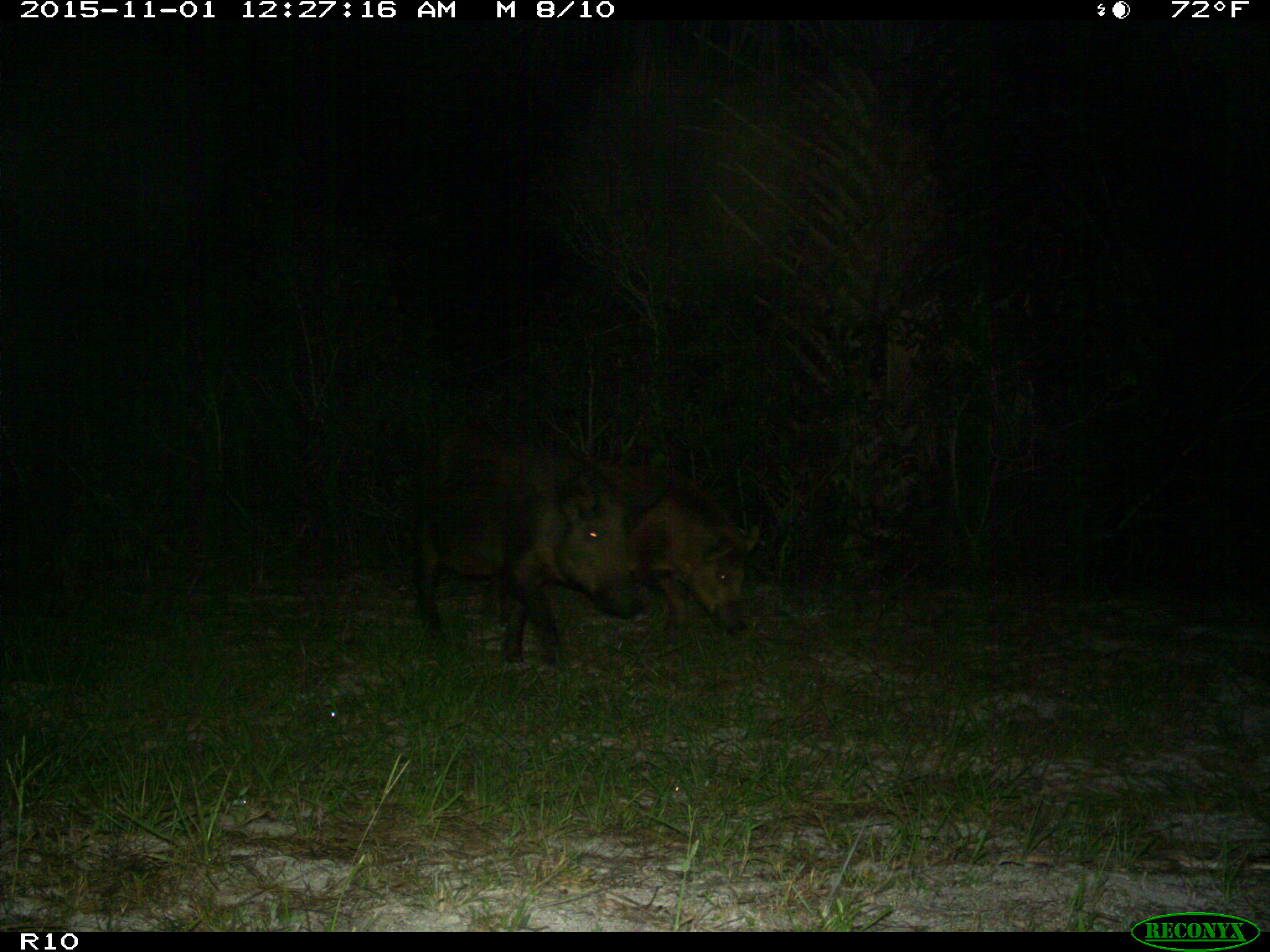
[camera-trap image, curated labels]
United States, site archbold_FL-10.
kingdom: Animalia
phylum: Chordata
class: Mammalia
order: Artiodactyla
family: Suidae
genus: Sus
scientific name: Sus scrofa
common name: wild boar